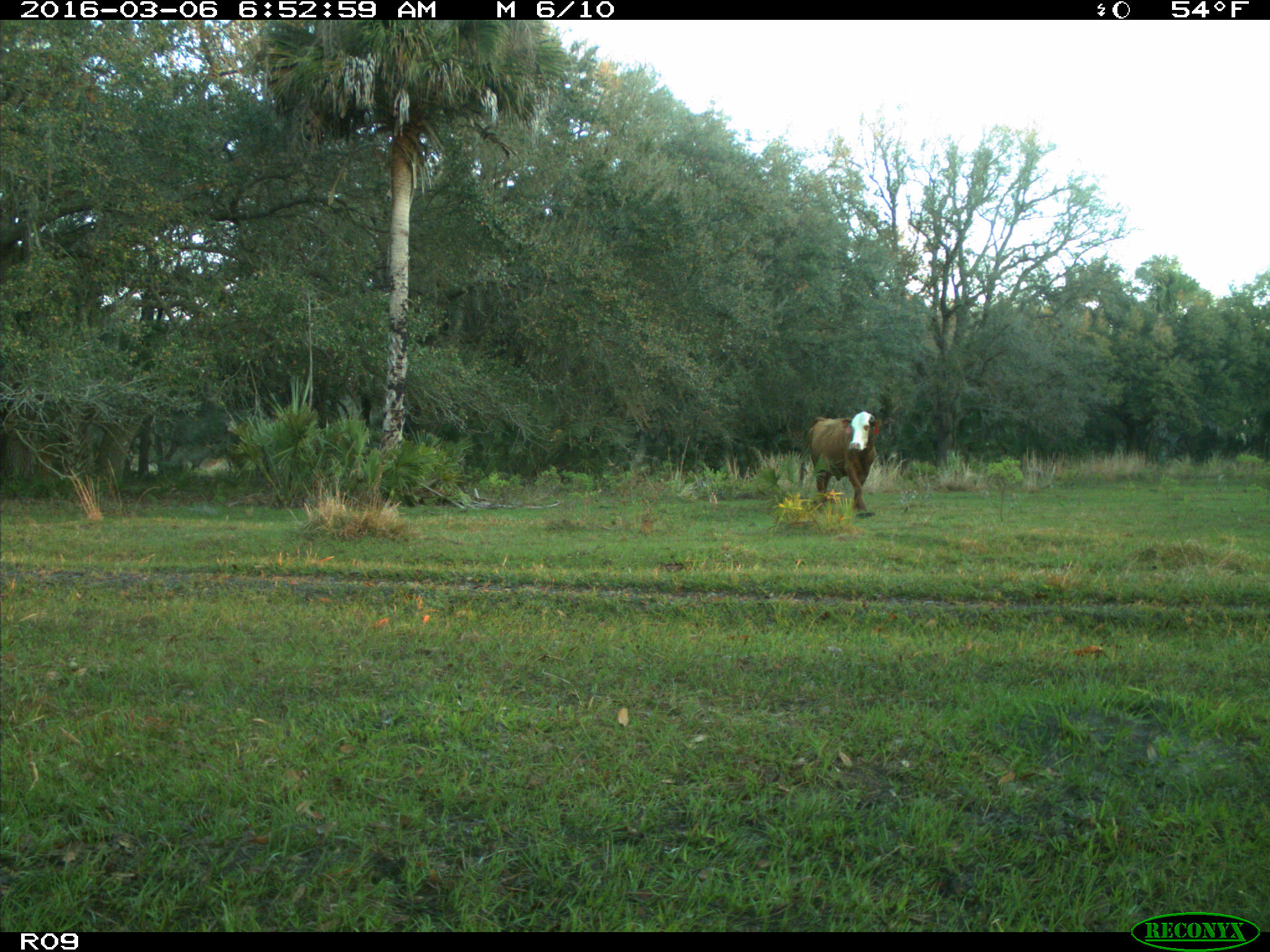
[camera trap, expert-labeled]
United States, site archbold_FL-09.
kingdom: Animalia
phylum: Chordata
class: Mammalia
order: Artiodactyla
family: Bovidae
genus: Bos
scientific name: Bos taurus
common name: domestic cow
Bos taurus (domestic cow).